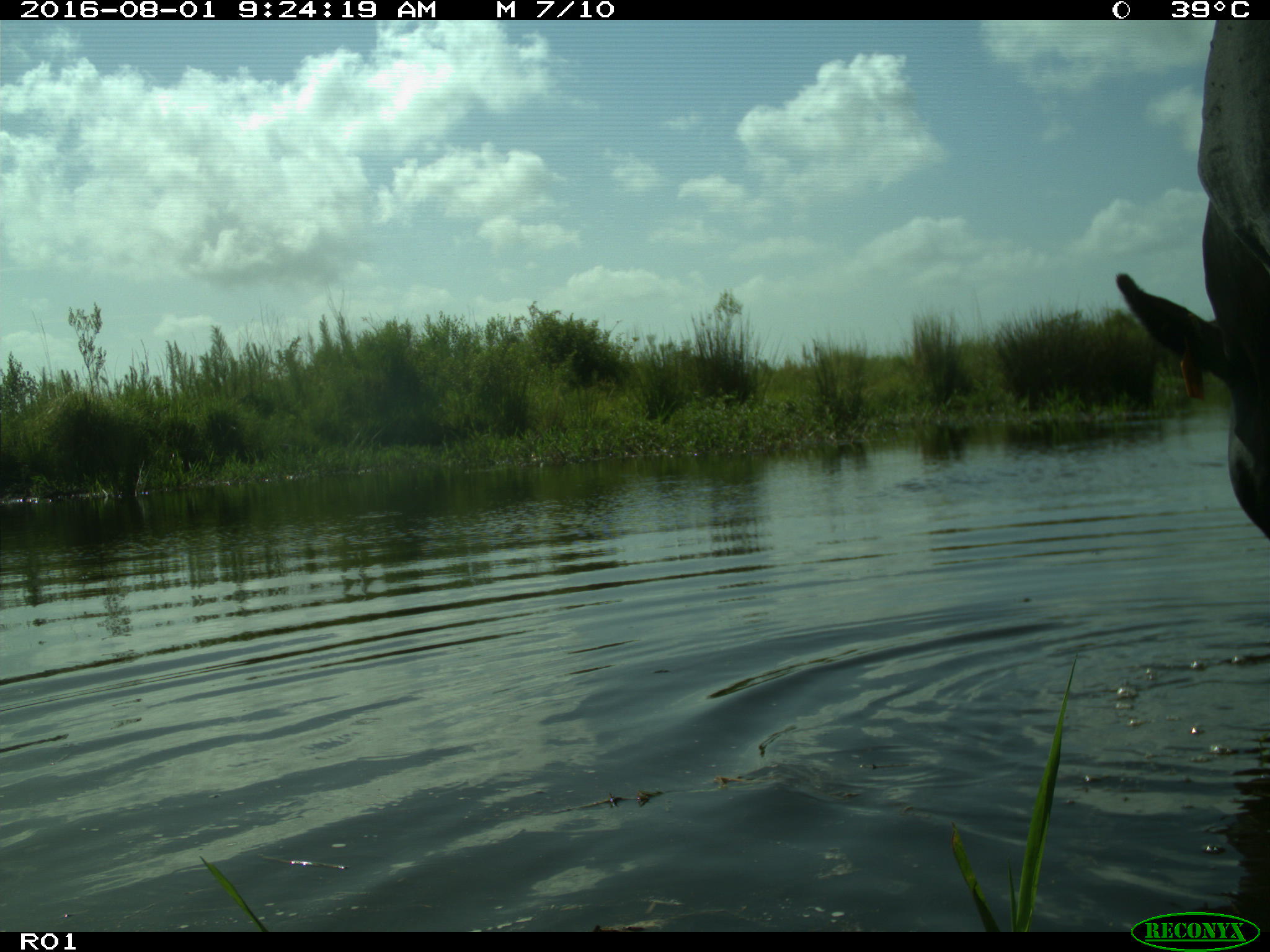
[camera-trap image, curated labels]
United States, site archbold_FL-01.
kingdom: Animalia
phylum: Chordata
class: Mammalia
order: Artiodactyla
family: Bovidae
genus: Bos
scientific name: Bos taurus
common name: domestic cow